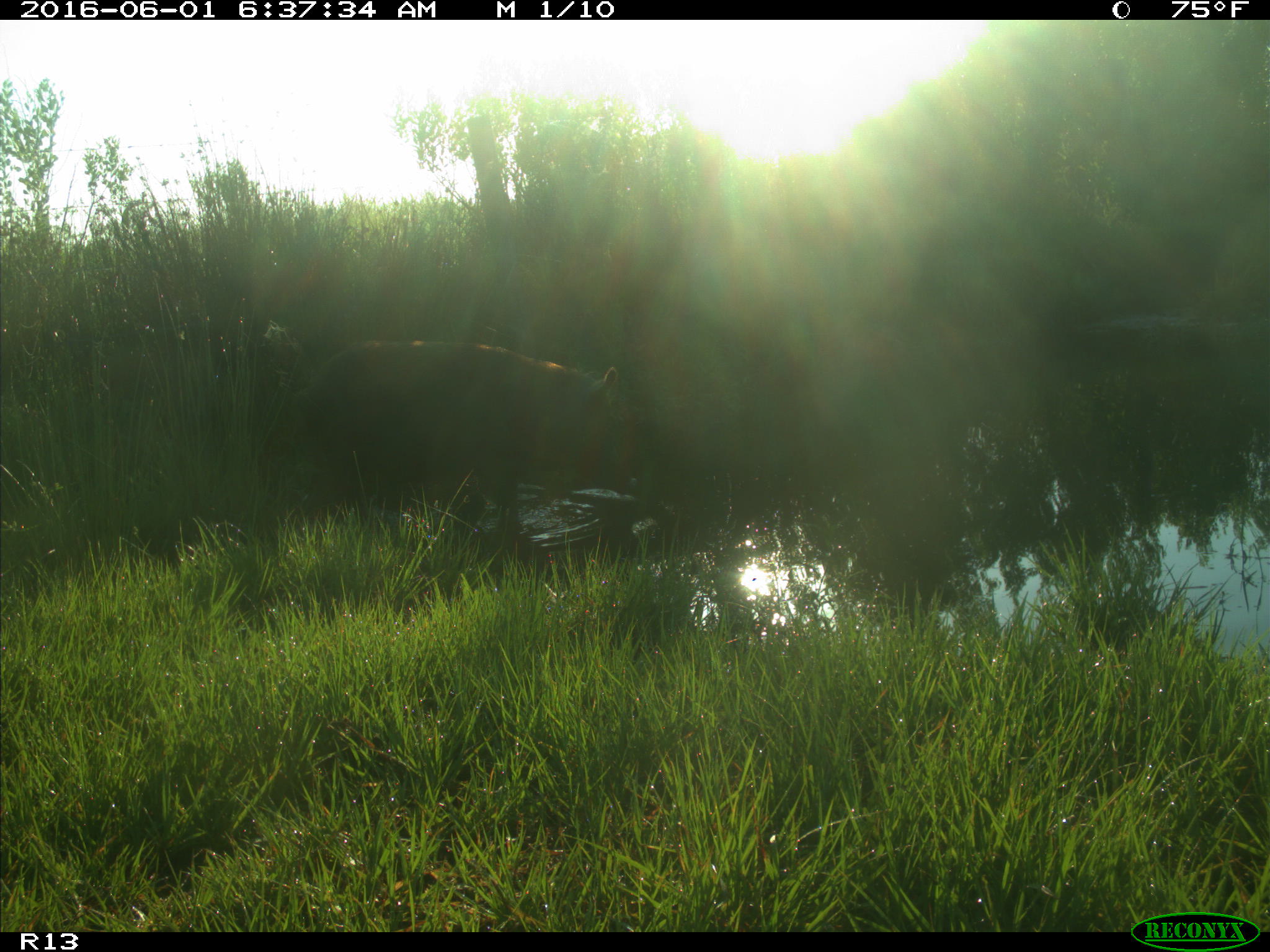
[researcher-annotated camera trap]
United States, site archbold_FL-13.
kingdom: Animalia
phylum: Chordata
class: Mammalia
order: Artiodactyla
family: Suidae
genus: Sus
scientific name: Sus scrofa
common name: wild boar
Sus scrofa (wild boar).